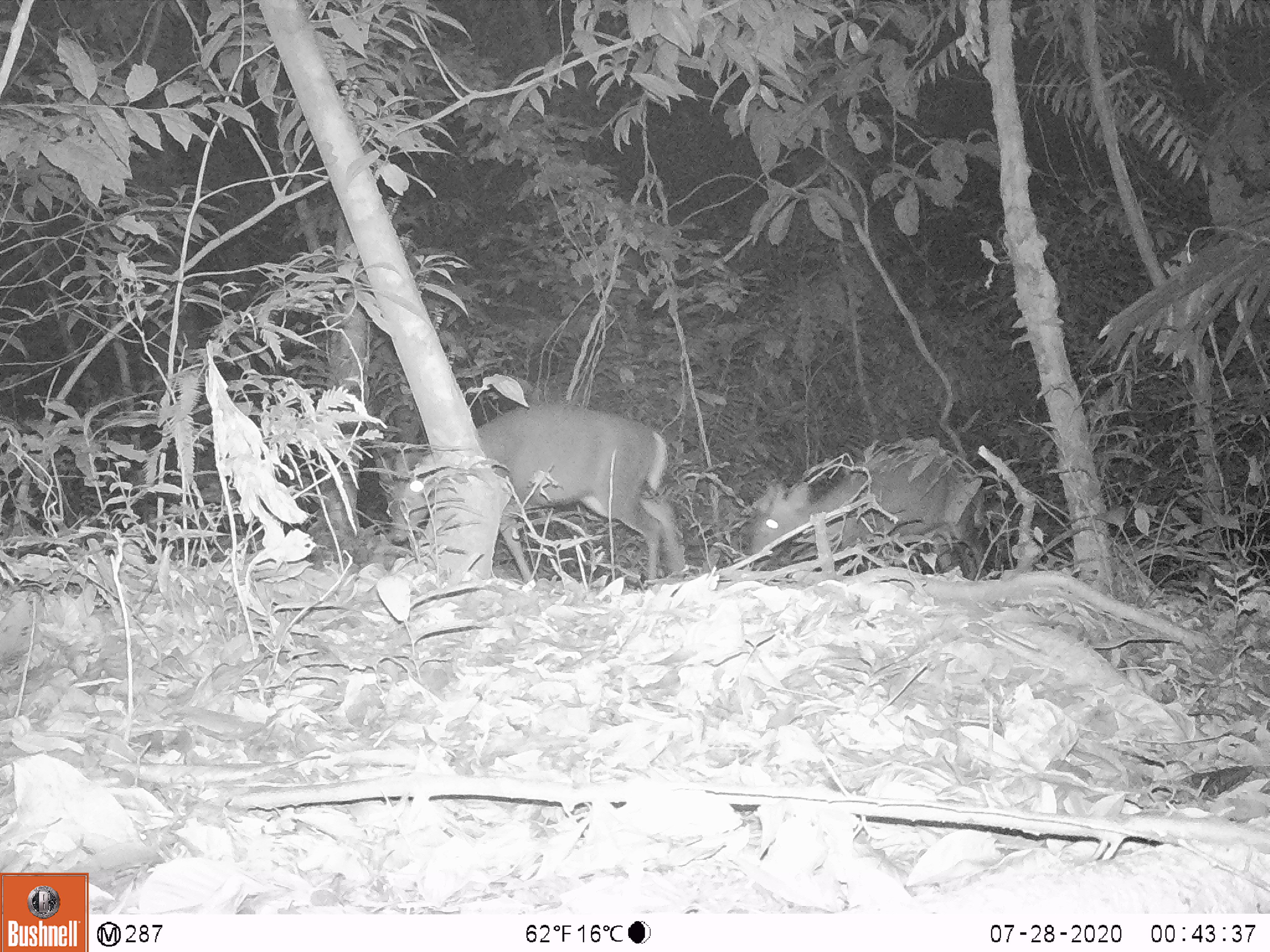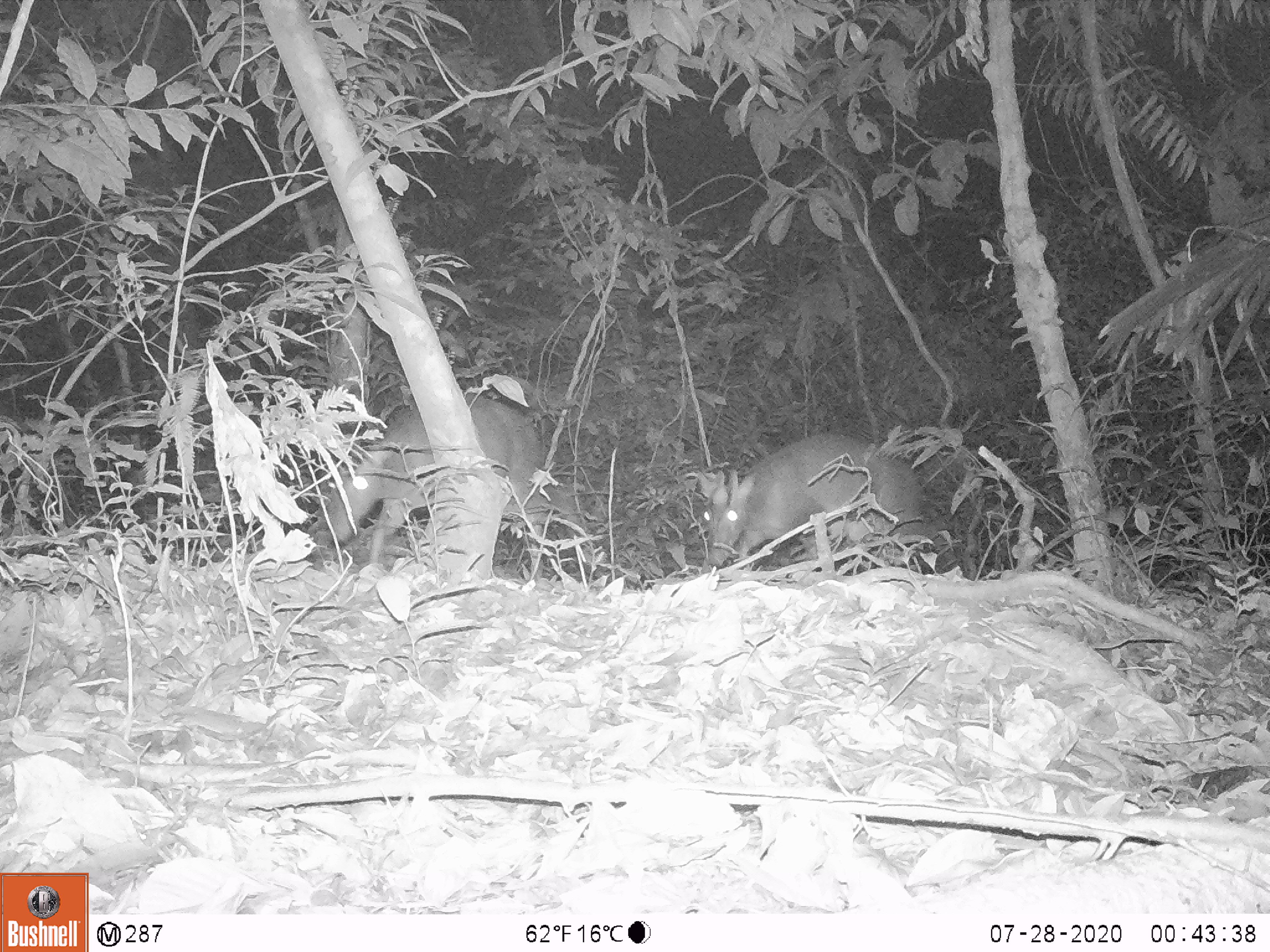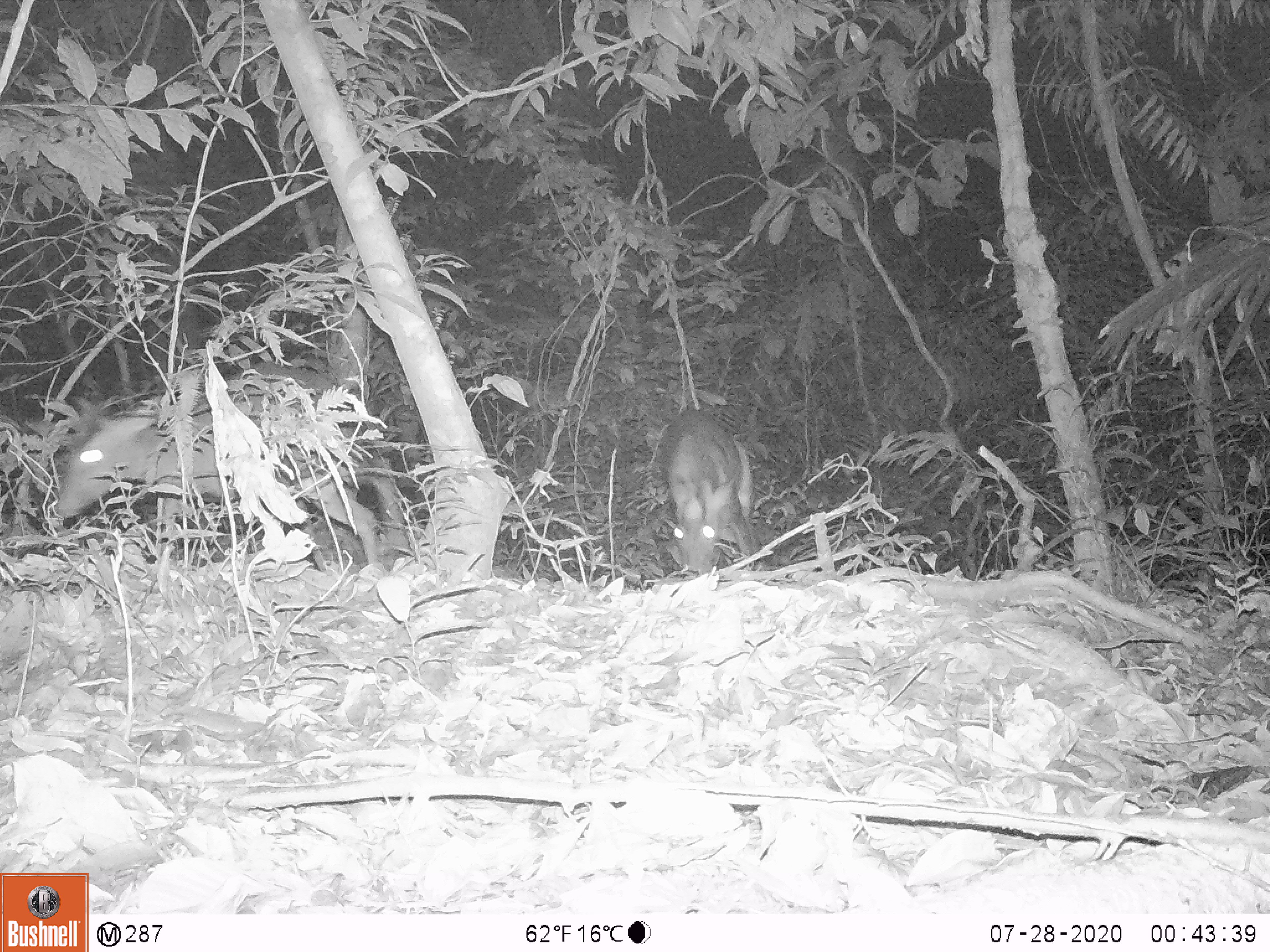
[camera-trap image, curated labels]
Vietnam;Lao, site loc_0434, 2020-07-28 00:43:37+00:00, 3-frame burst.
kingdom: Animalia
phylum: Chordata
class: Mammalia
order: Artiodactyla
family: Cervidae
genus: Muntiacus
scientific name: Muntiacus rooseveltorum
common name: roosevelt's muntjac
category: roosevelts muntjac group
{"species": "roosevelts muntjac group (roosevelt's muntjac) (Muntiacus rooseveltorum)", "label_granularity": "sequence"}